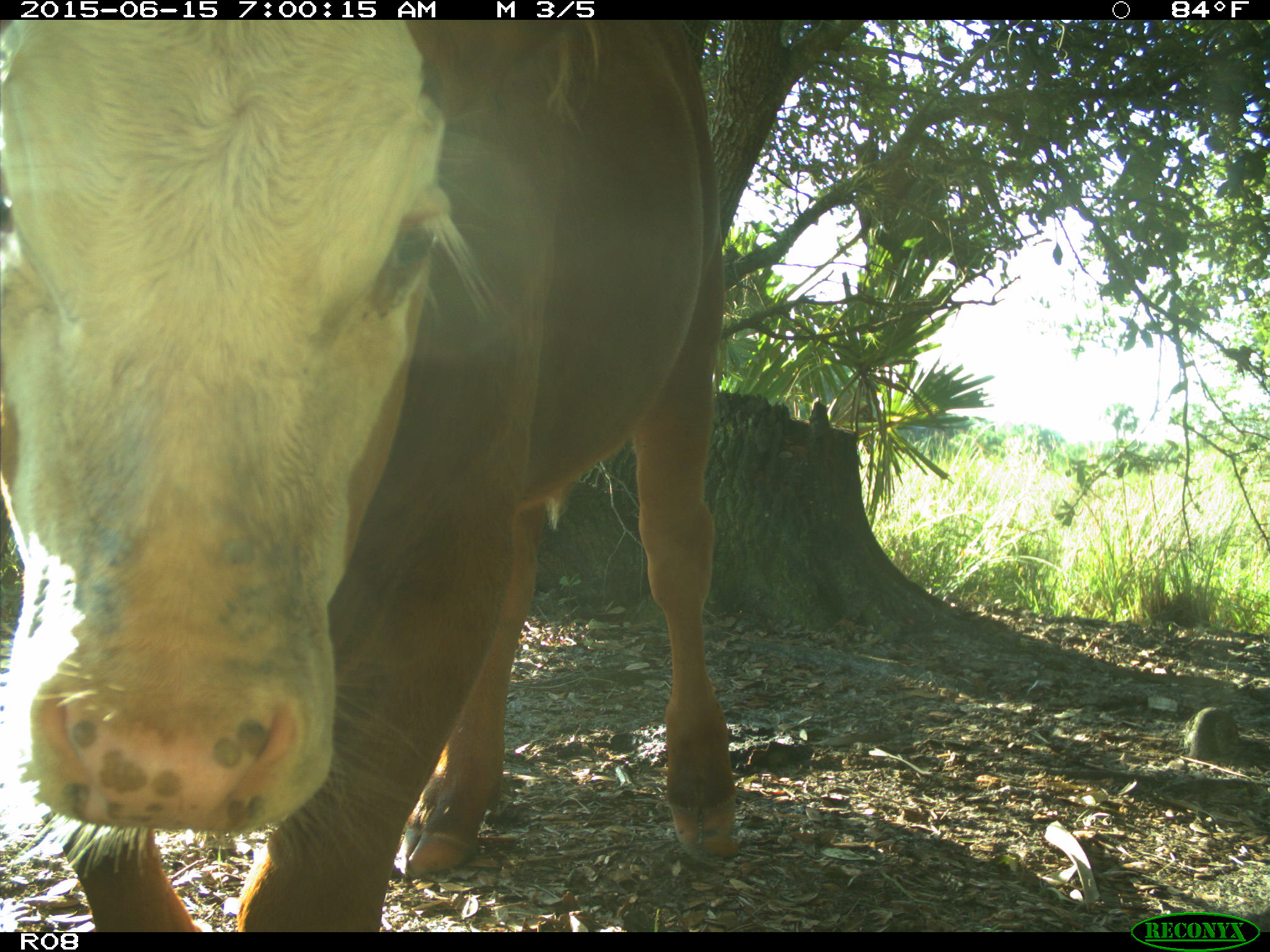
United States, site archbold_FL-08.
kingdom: Animalia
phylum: Chordata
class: Mammalia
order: Artiodactyla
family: Bovidae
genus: Bos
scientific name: Bos taurus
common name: domestic cow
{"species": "Bos taurus (domestic cow)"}